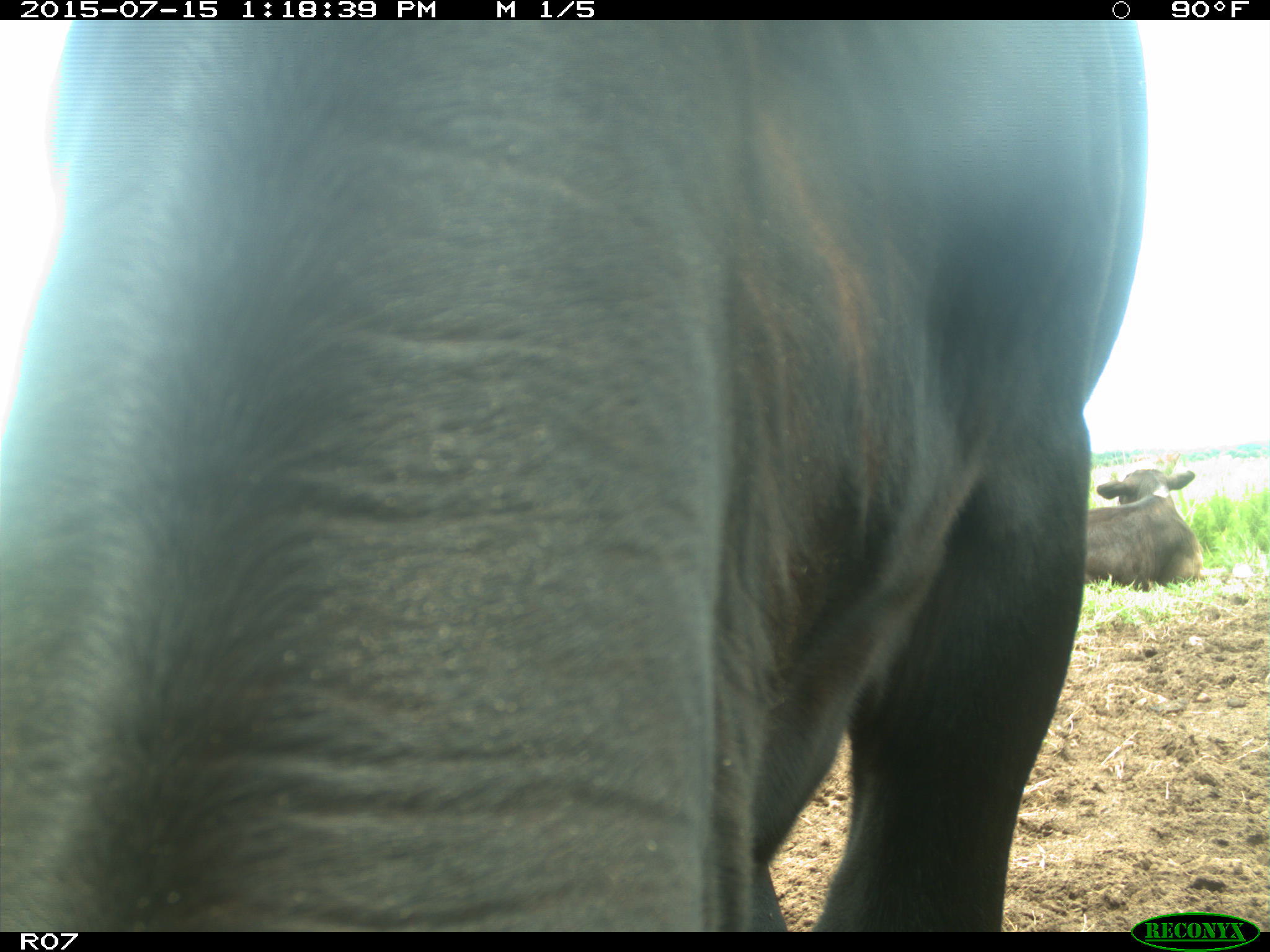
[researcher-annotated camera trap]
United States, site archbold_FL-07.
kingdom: Animalia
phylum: Chordata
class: Mammalia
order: Artiodactyla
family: Bovidae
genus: Bos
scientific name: Bos taurus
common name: domestic cow